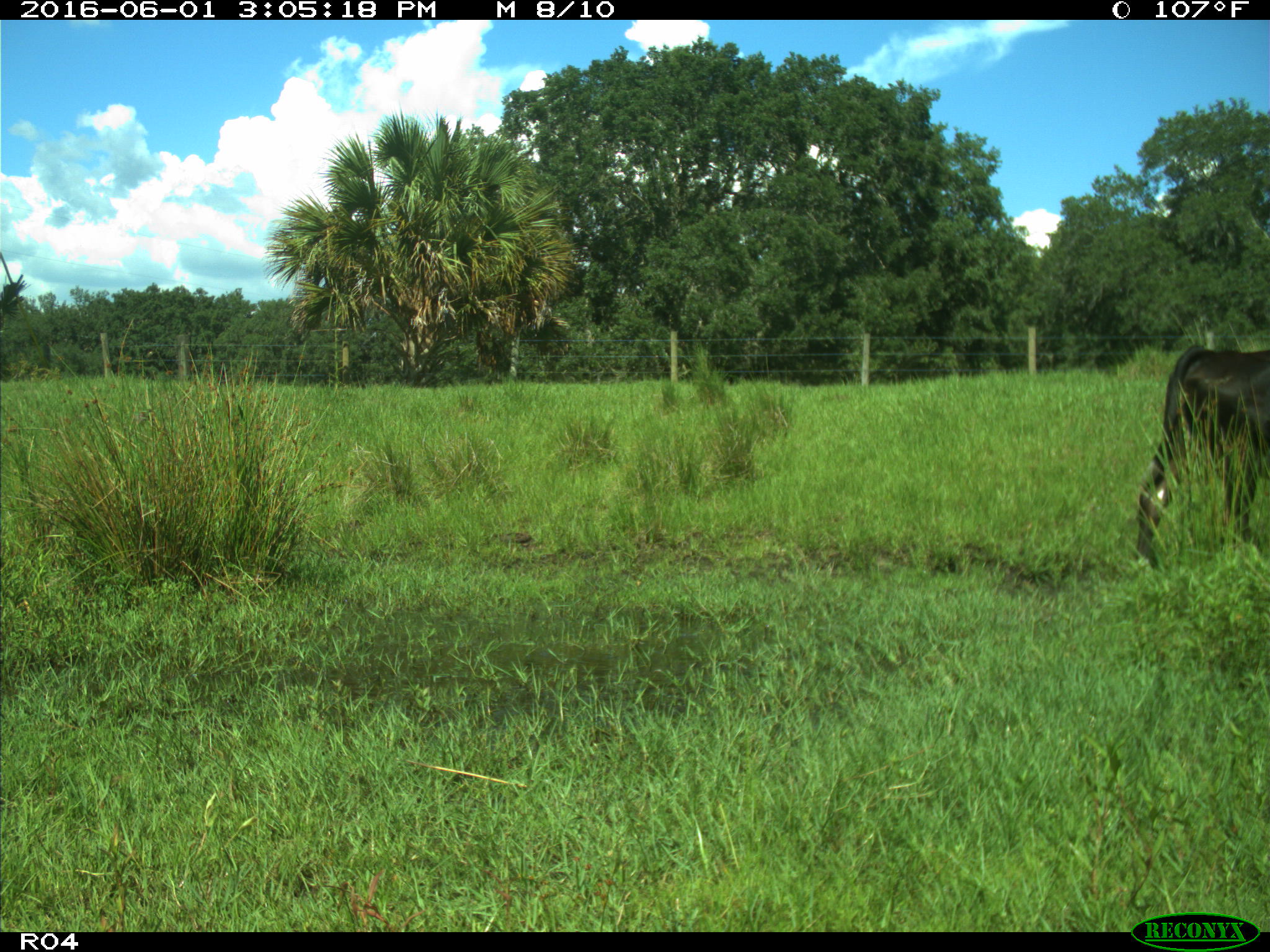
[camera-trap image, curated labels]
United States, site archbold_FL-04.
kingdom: Animalia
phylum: Chordata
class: Mammalia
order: Artiodactyla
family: Bovidae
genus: Bos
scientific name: Bos taurus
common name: domestic cow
Bos taurus (domestic cow).